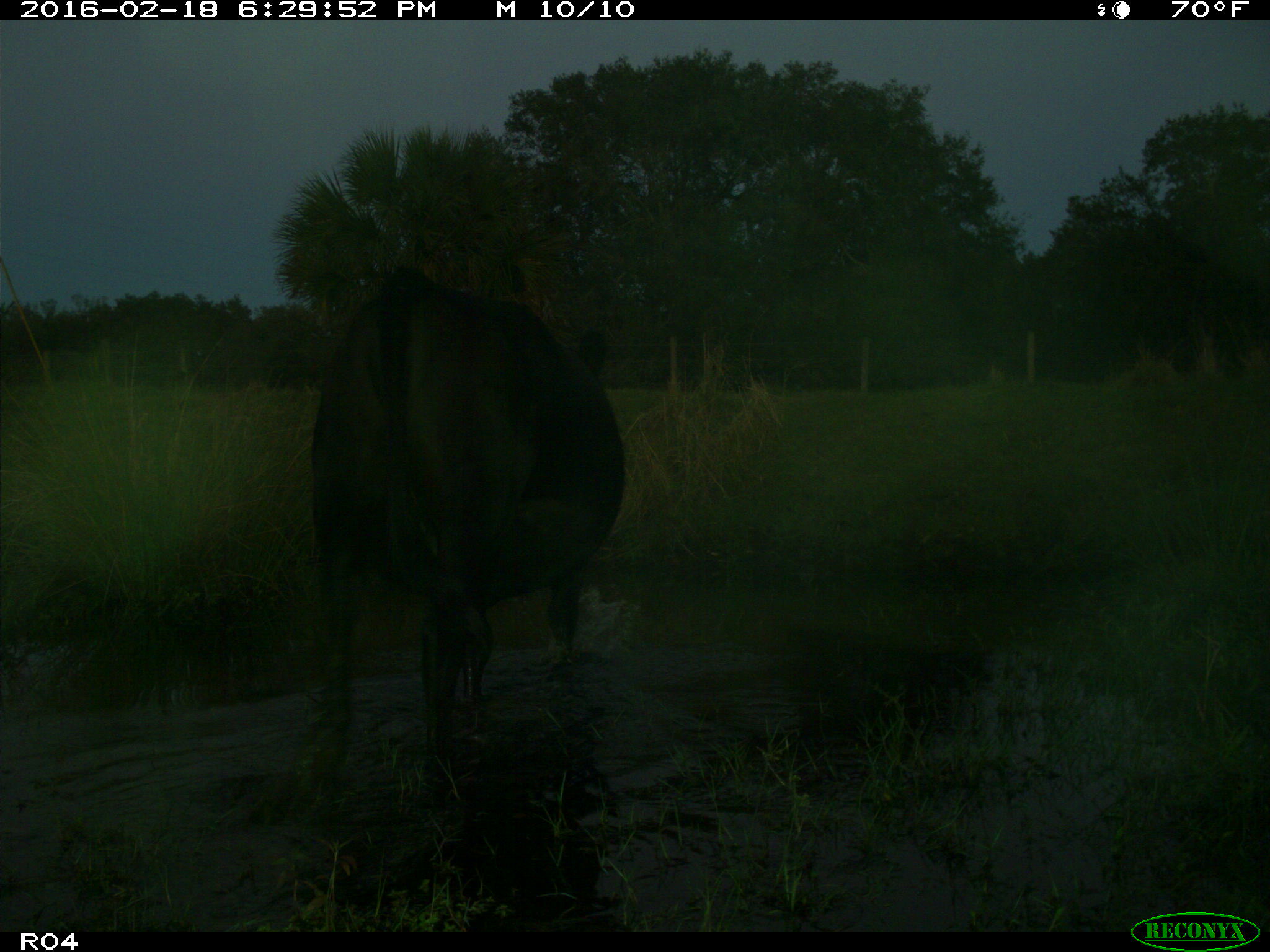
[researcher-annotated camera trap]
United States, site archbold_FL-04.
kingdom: Animalia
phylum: Chordata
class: Mammalia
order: Artiodactyla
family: Bovidae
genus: Bos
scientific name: Bos taurus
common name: domestic cow